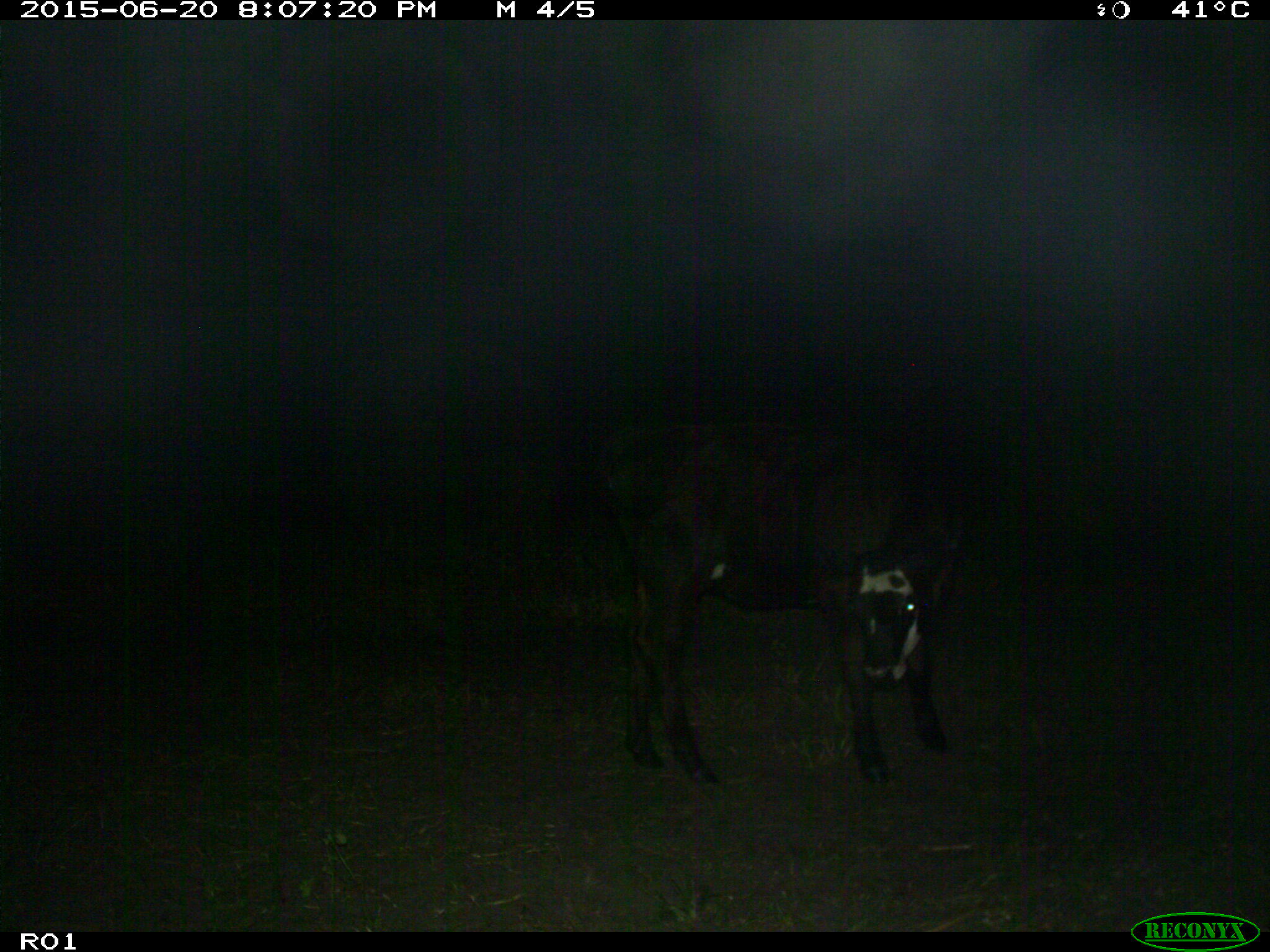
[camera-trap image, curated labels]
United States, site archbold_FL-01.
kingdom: Animalia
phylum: Chordata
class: Mammalia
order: Artiodactyla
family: Bovidae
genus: Bos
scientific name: Bos taurus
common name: domestic cow